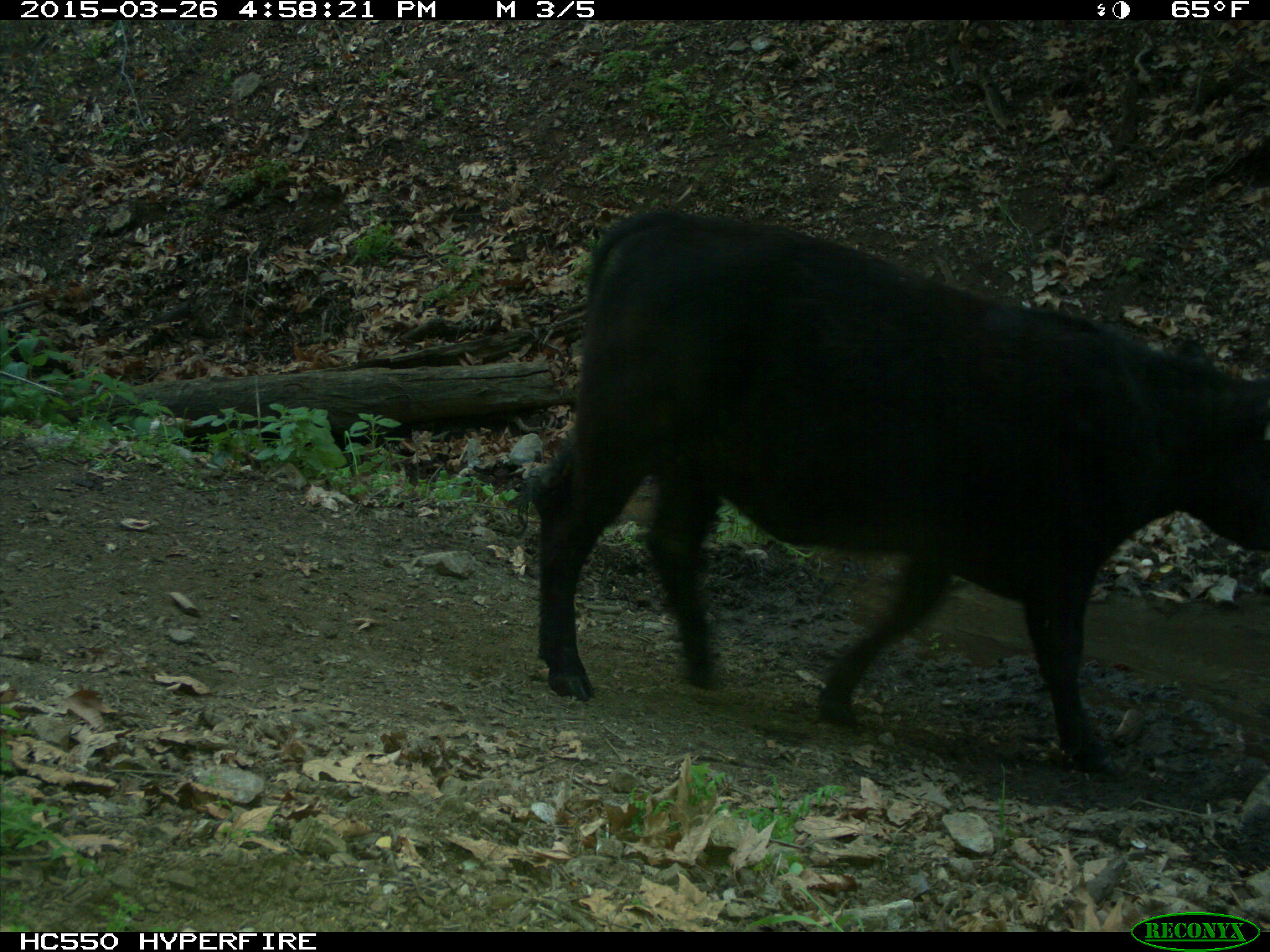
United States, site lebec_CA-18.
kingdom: Animalia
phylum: Chordata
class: Mammalia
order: Artiodactyla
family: Bovidae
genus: Bos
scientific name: Bos taurus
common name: domestic cow